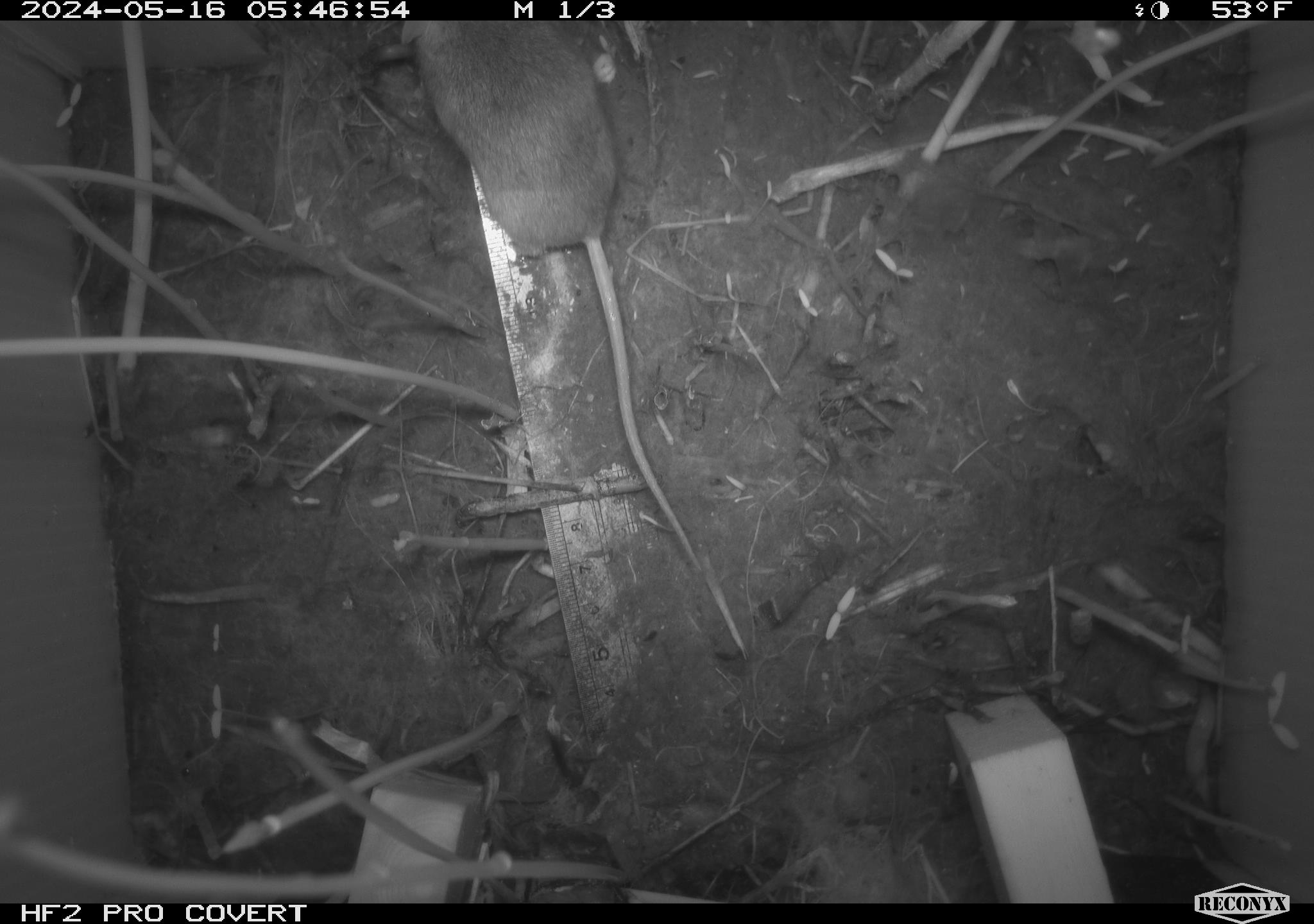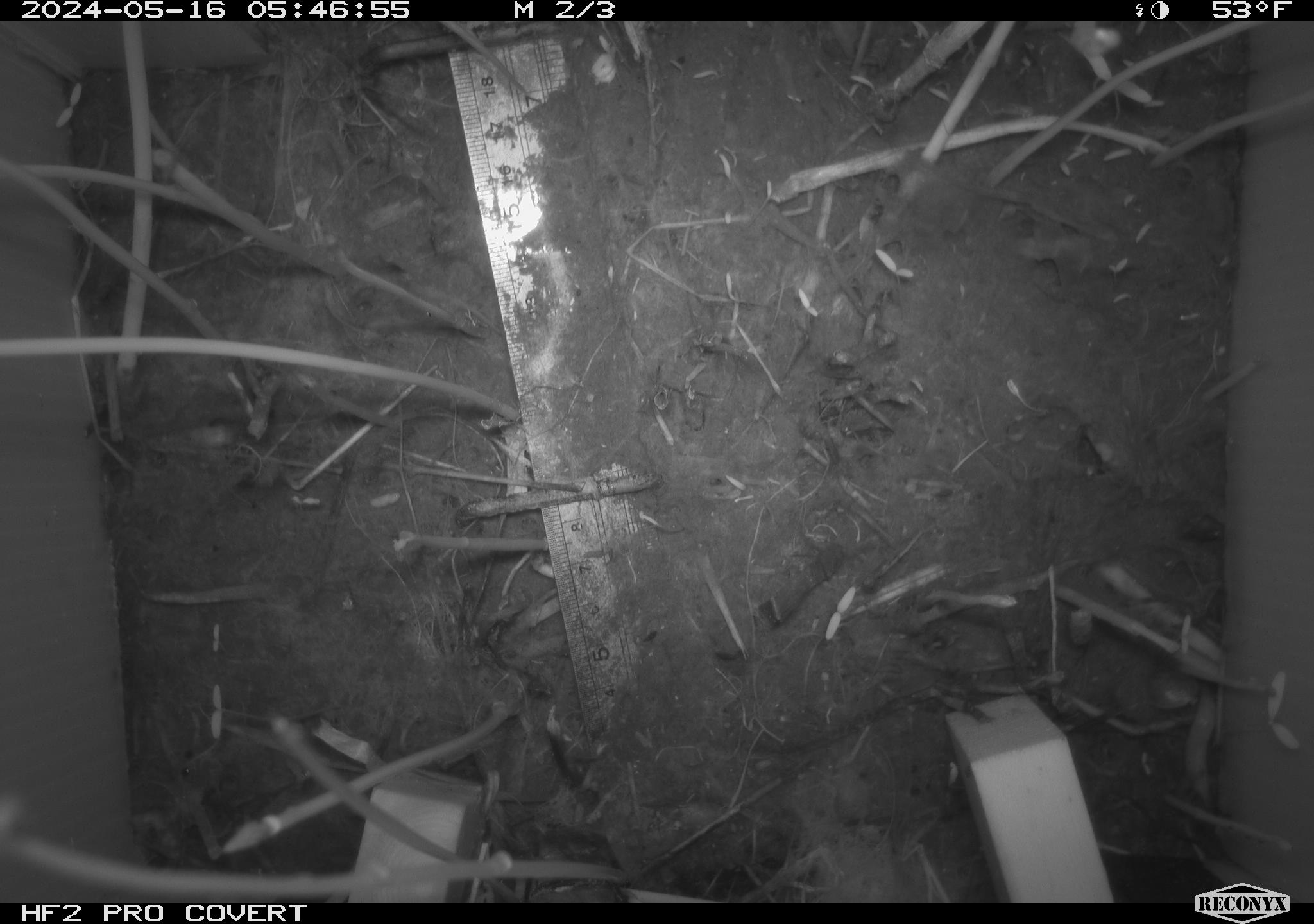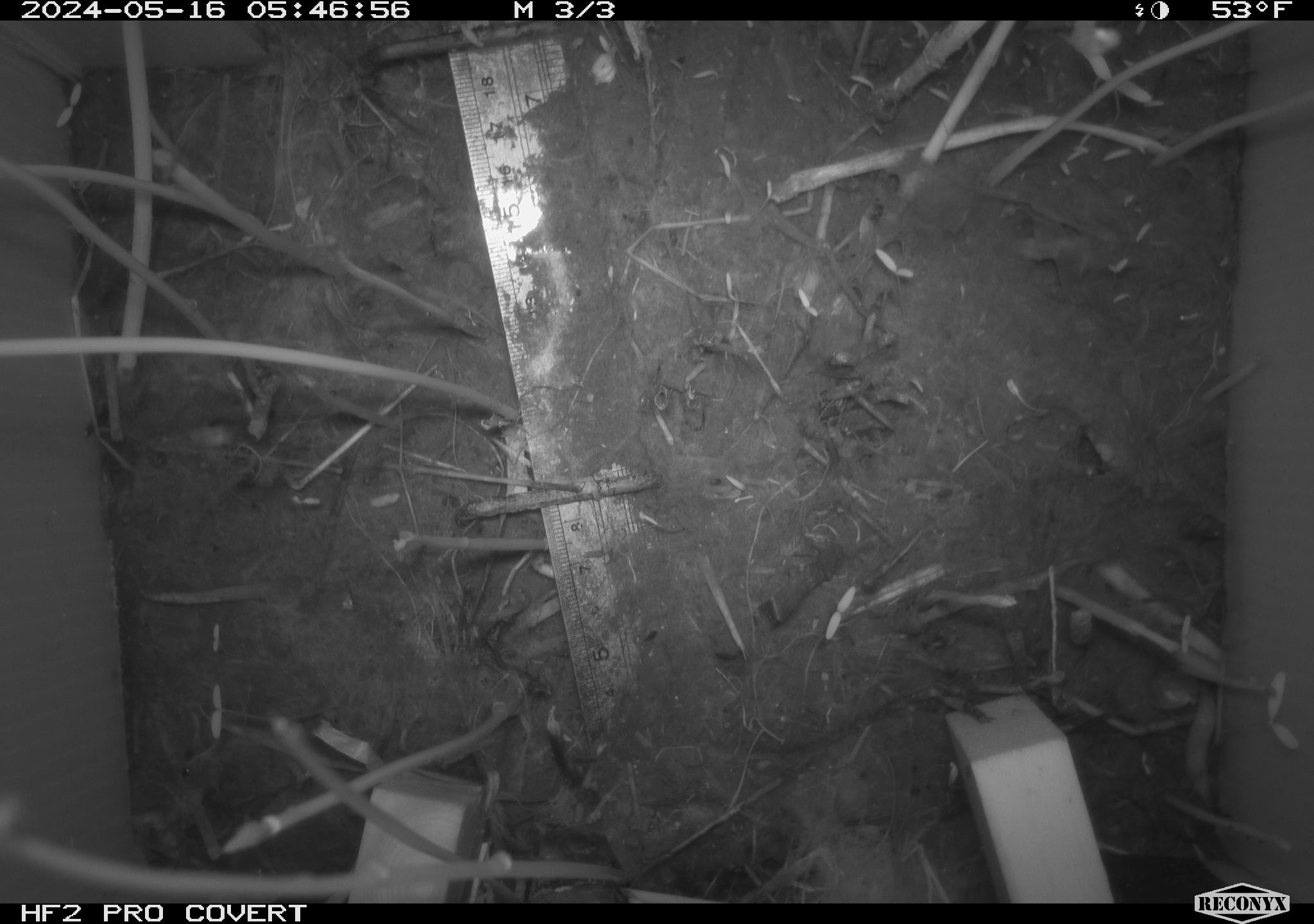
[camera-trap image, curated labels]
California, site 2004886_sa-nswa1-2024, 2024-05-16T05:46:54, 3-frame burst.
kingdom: Animalia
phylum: Chordata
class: Mammalia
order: Rodentia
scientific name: Rodentia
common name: mouse species